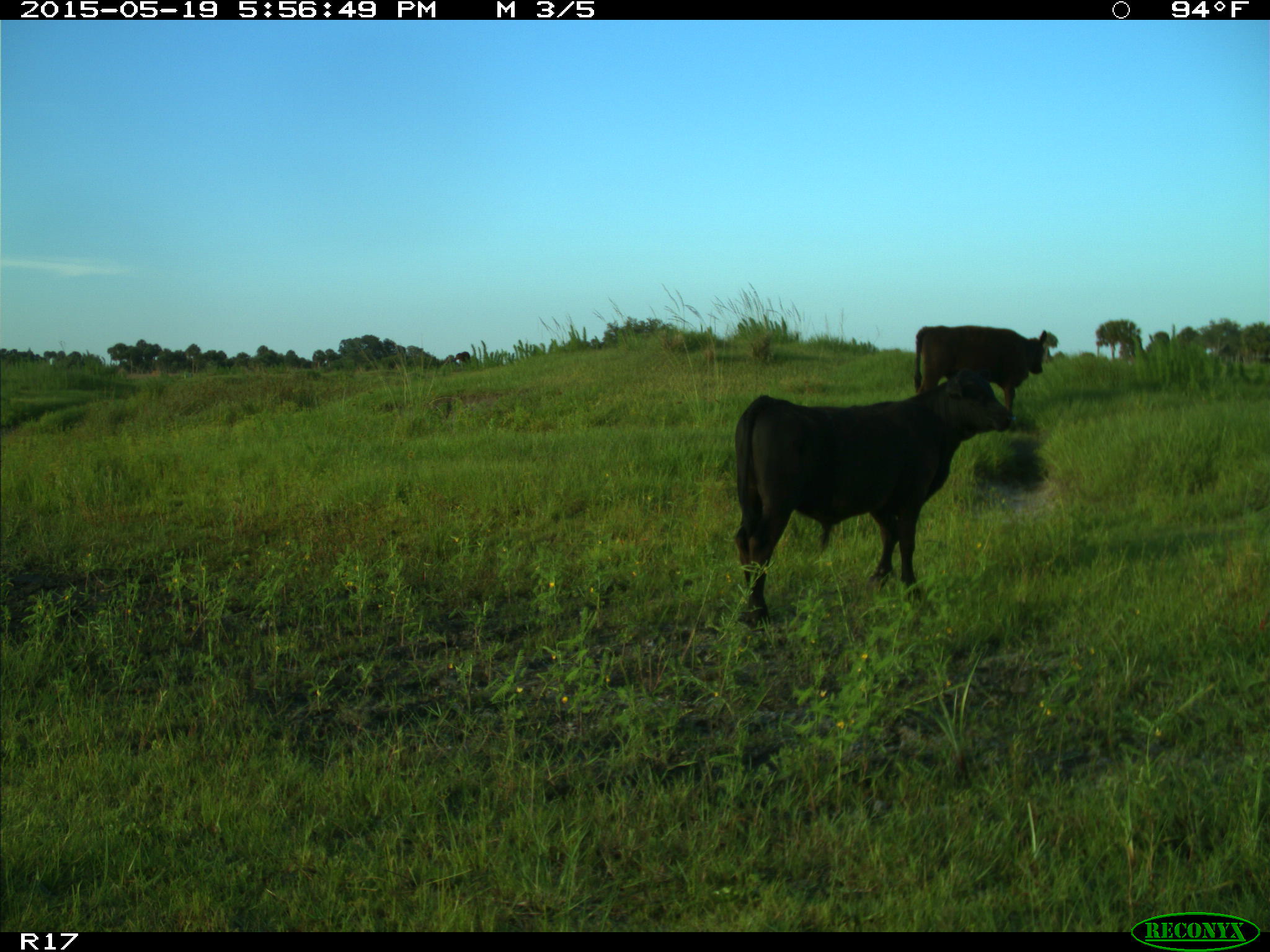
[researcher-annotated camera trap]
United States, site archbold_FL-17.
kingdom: Animalia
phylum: Chordata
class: Mammalia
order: Artiodactyla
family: Bovidae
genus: Bos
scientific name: Bos taurus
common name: domestic cow